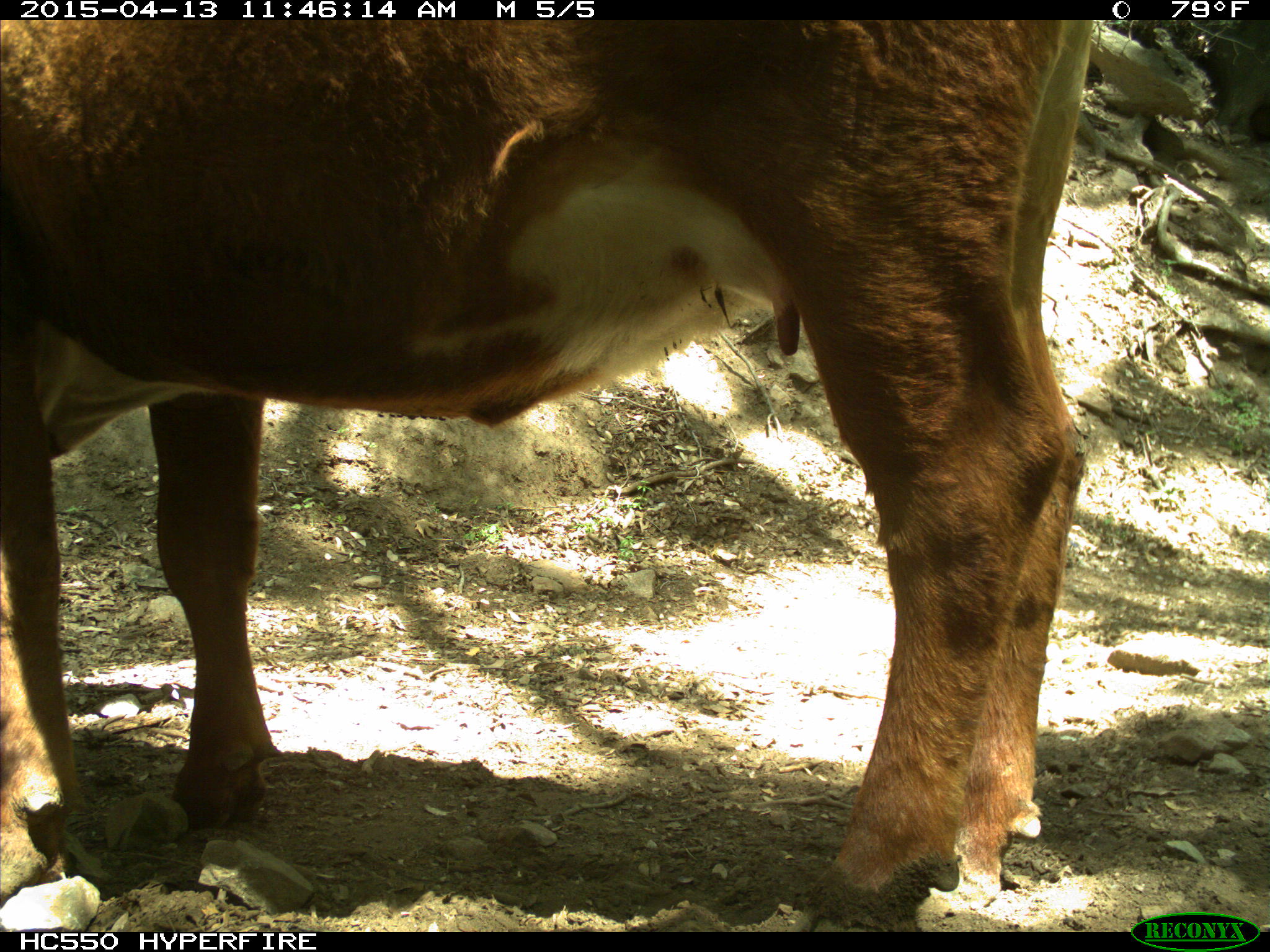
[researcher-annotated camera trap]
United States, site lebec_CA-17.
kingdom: Animalia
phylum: Chordata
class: Mammalia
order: Artiodactyla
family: Bovidae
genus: Bos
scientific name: Bos taurus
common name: domestic cow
Bos taurus (domestic cow).